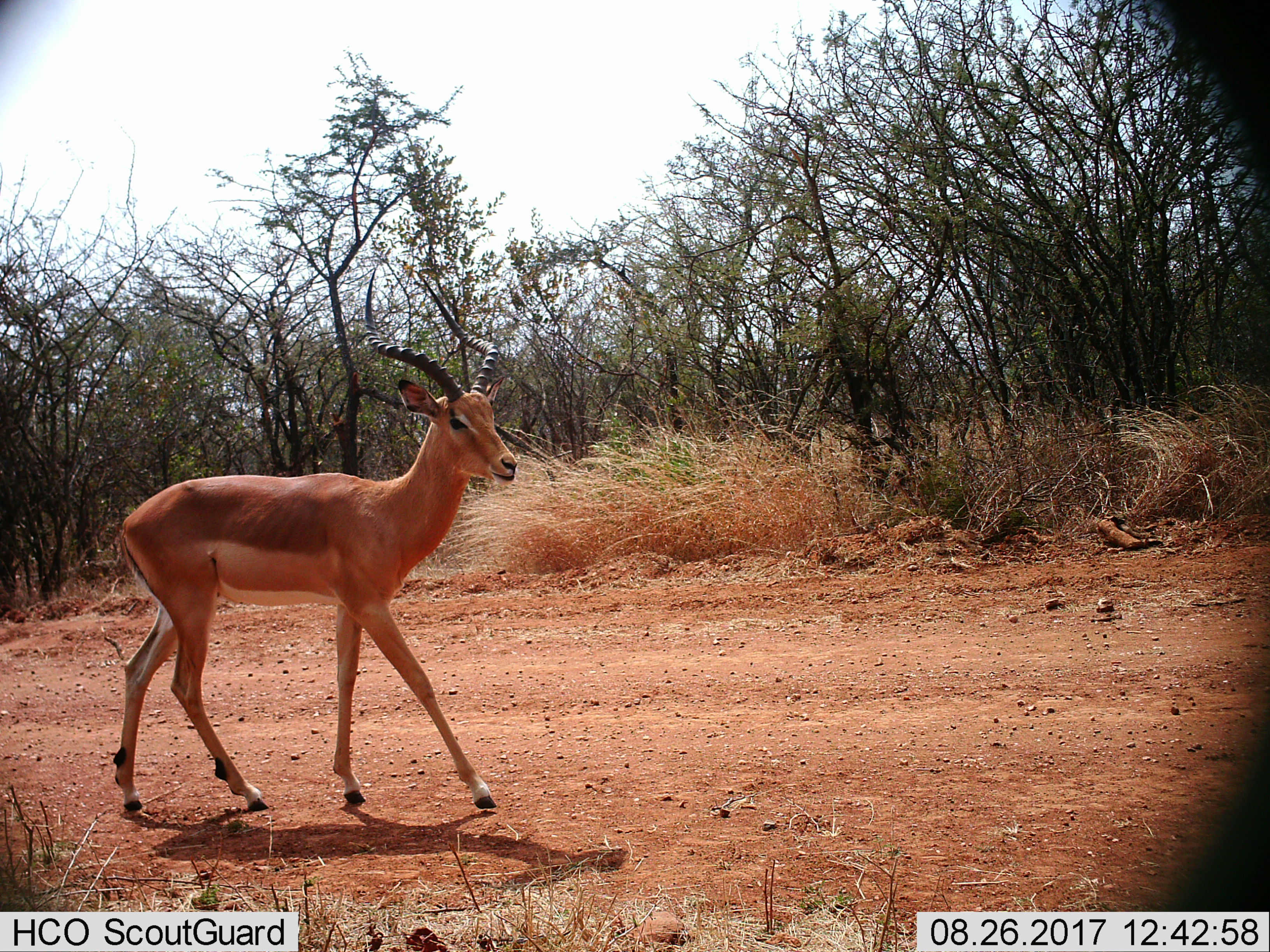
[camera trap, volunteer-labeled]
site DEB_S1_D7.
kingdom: Animalia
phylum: Chordata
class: Mammalia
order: Artiodactyla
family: Bovidae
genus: Aepyceros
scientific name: Aepyceros melampus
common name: impala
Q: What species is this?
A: Impala (Aepyceros melampus).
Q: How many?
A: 1.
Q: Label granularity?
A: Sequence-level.